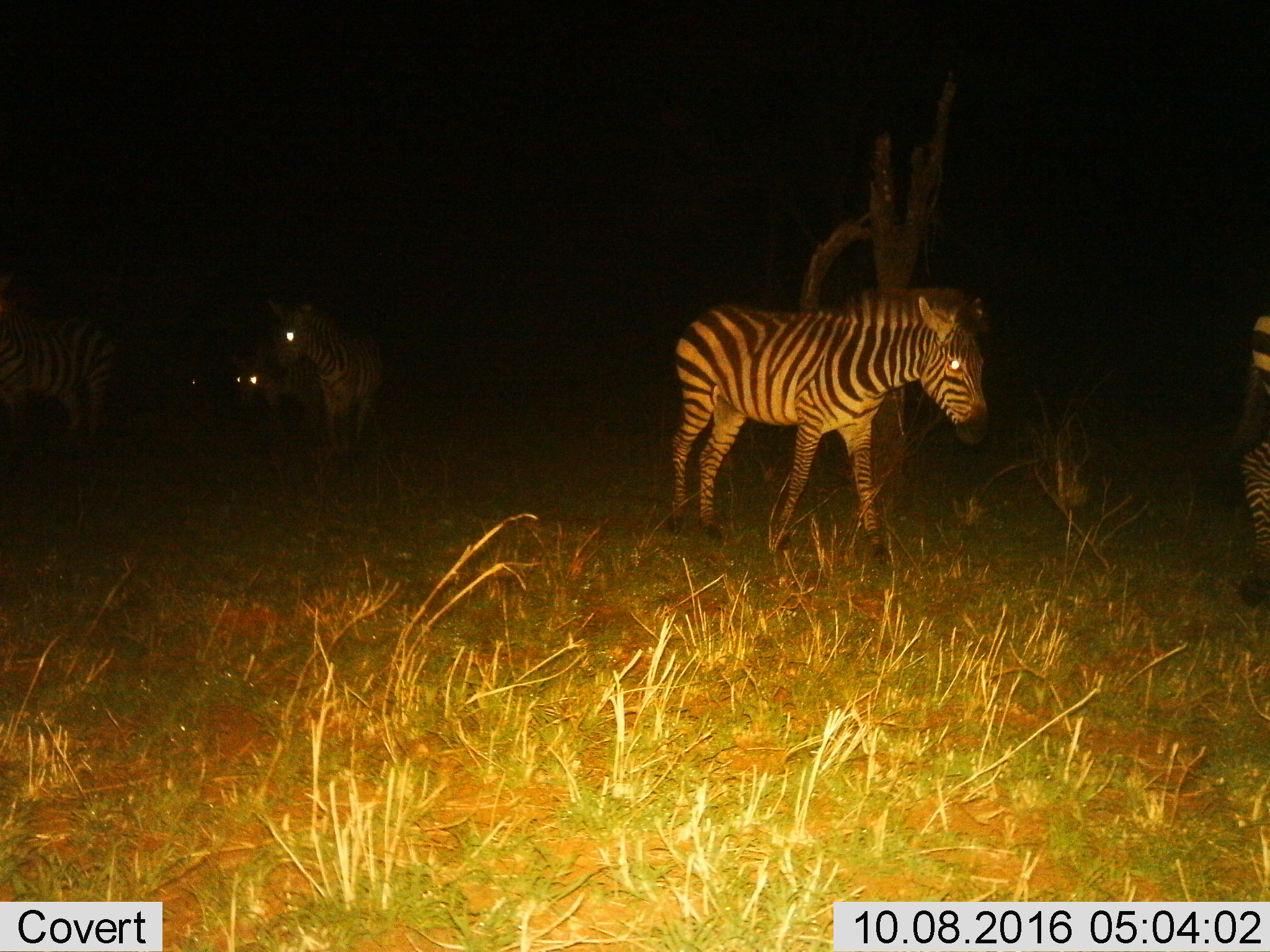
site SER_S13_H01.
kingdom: Animalia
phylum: Chordata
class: Mammalia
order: Perissodactyla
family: Equidae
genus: Equus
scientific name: Equus quagga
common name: plains zebra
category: zebraplains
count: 5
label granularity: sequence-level